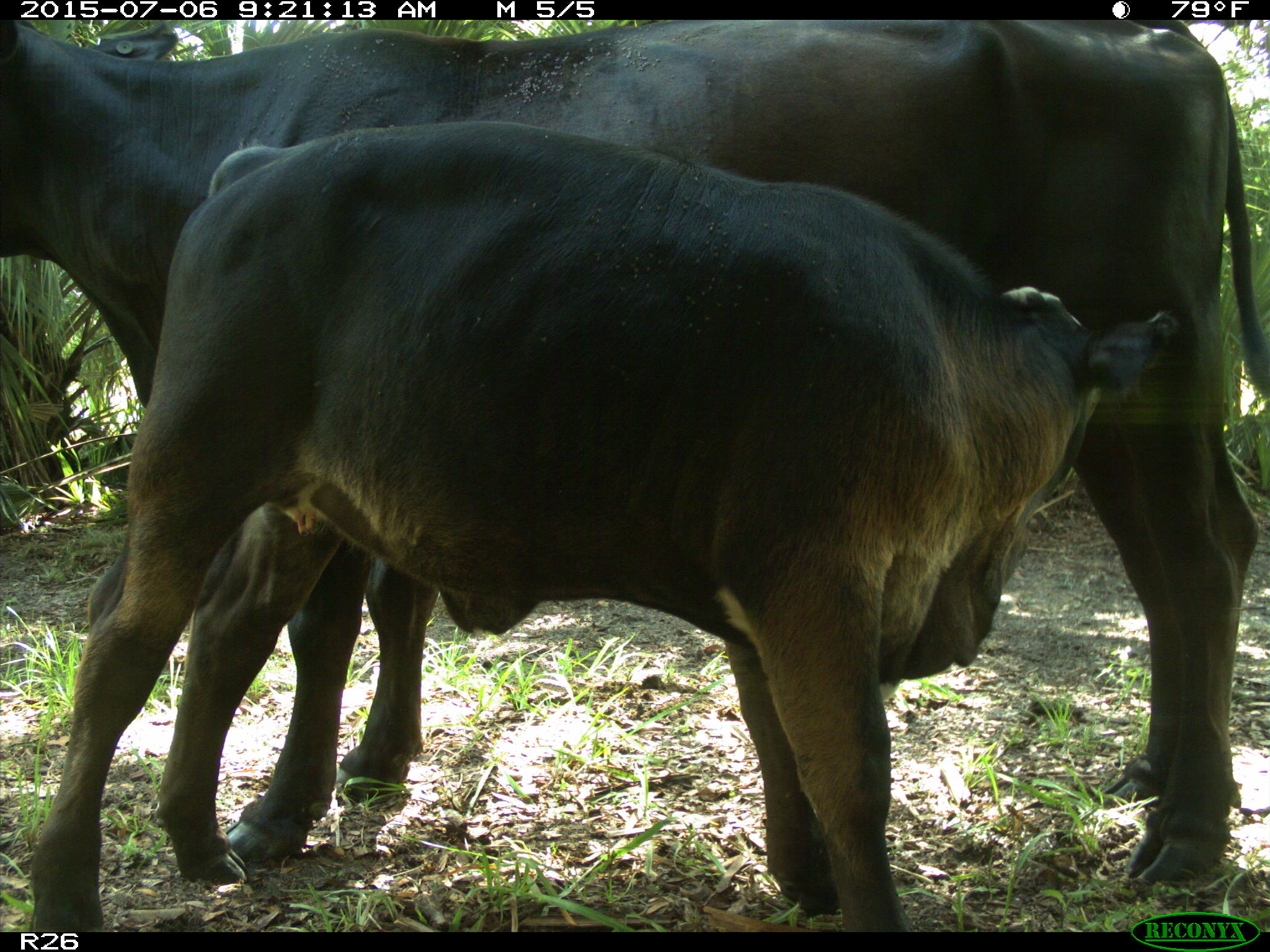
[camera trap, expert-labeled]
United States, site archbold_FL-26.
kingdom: Animalia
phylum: Chordata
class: Mammalia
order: Artiodactyla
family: Bovidae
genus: Bos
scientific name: Bos taurus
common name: domestic cow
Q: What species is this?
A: Bos taurus (domestic cow).